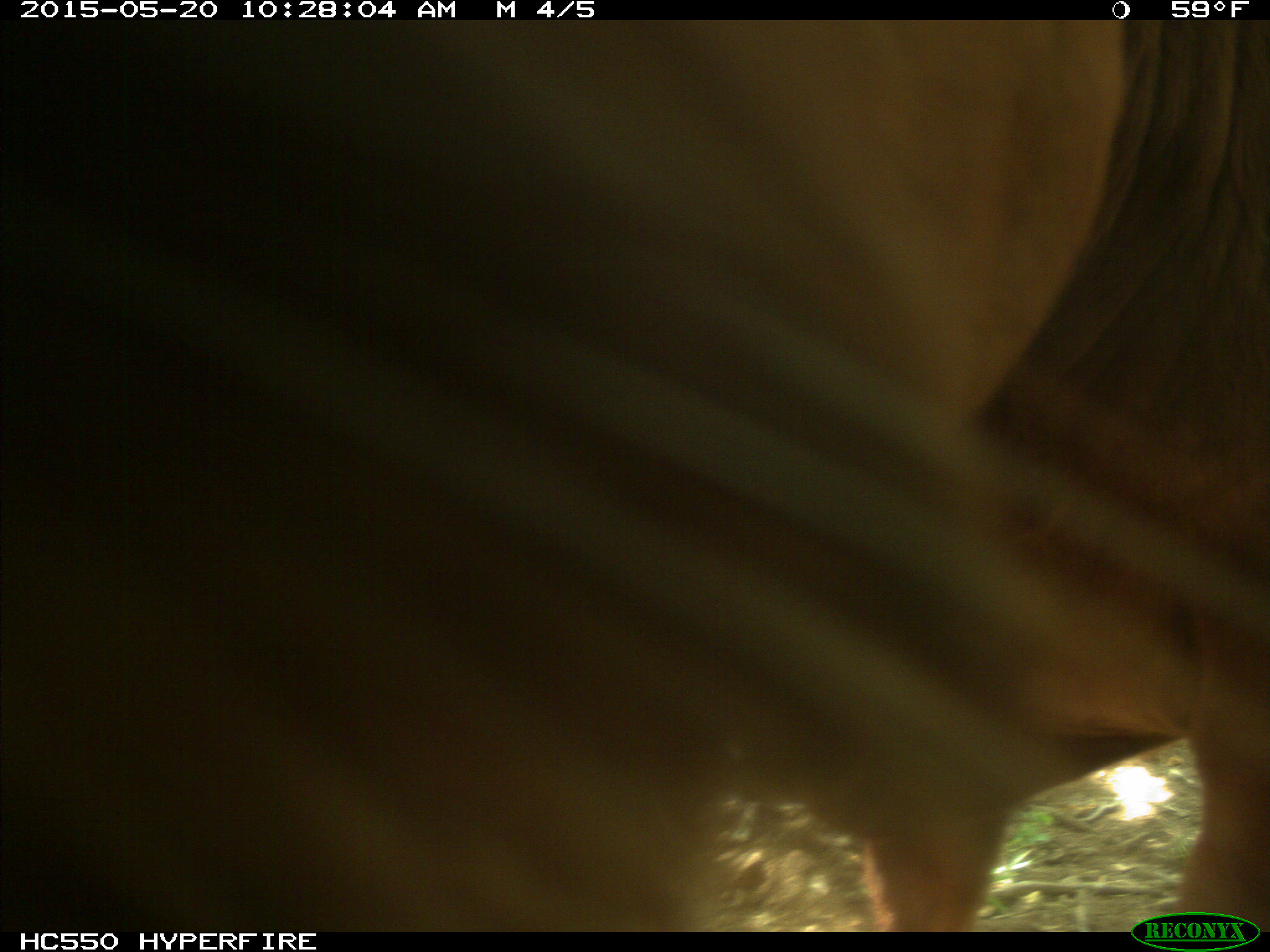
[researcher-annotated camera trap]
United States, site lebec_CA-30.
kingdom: Animalia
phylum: Chordata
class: Mammalia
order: Artiodactyla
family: Bovidae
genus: Bos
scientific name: Bos taurus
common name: domestic cow